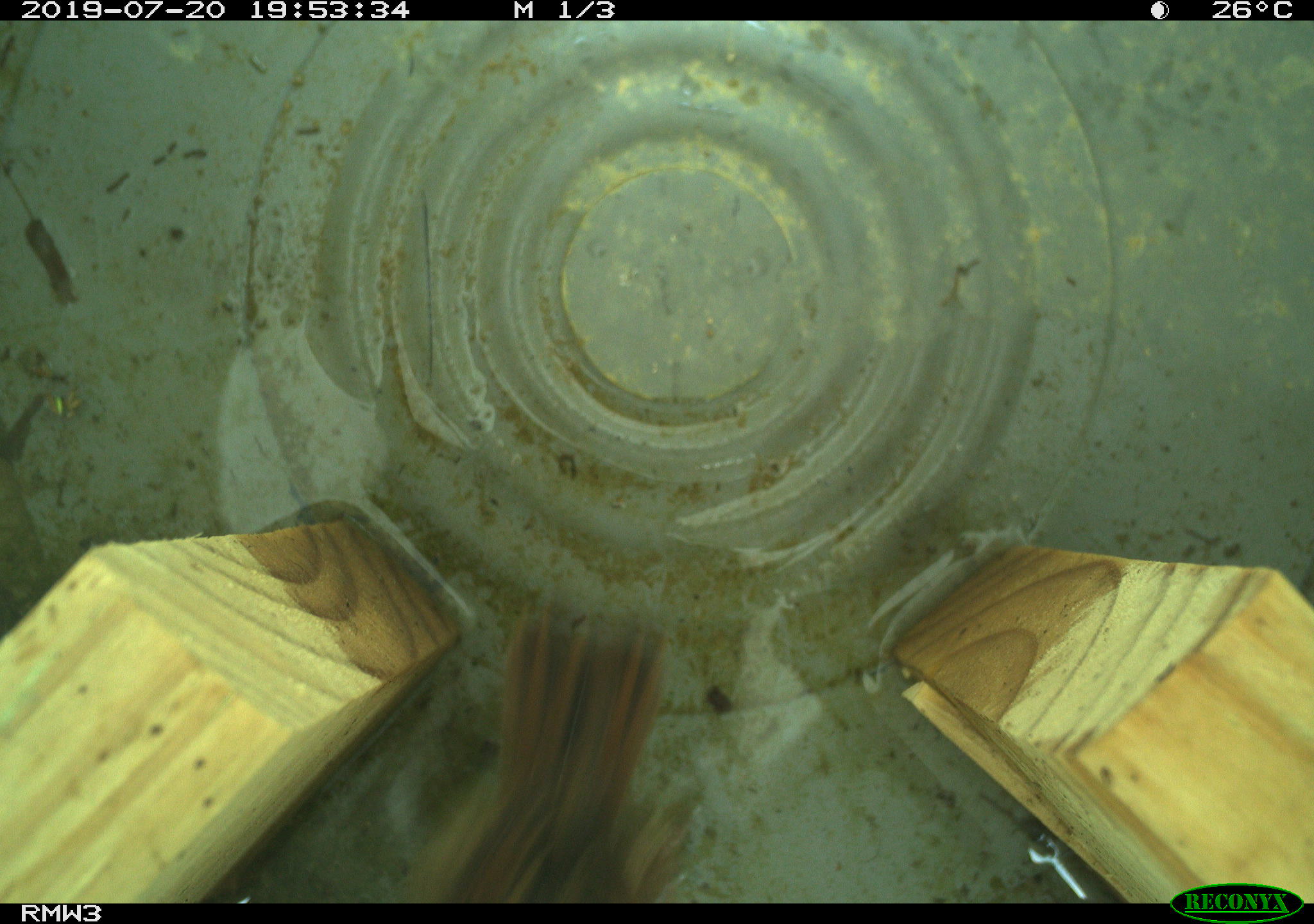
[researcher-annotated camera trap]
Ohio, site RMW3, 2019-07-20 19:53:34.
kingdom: Animalia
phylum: Chordata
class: Aves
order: Passeriformes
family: Passerellidae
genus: Melospiza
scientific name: Melospiza melodia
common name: song sparrow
Song sparrow (Melospiza melodia).